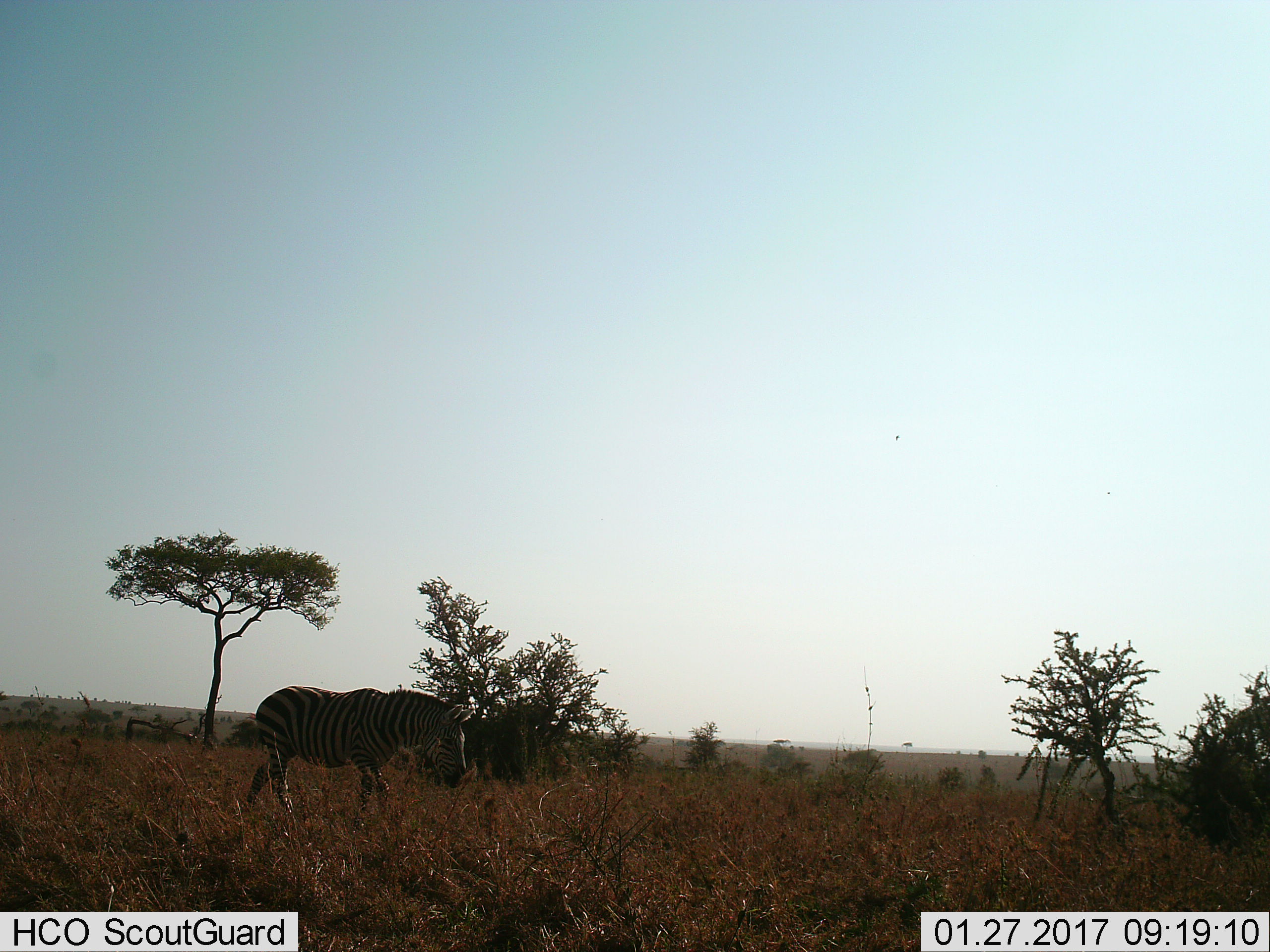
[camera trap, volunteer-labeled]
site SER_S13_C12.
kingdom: Animalia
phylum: Chordata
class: Mammalia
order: Perissodactyla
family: Equidae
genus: Equus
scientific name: Equus quagga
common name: plains zebra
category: zebraplains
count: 1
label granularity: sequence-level